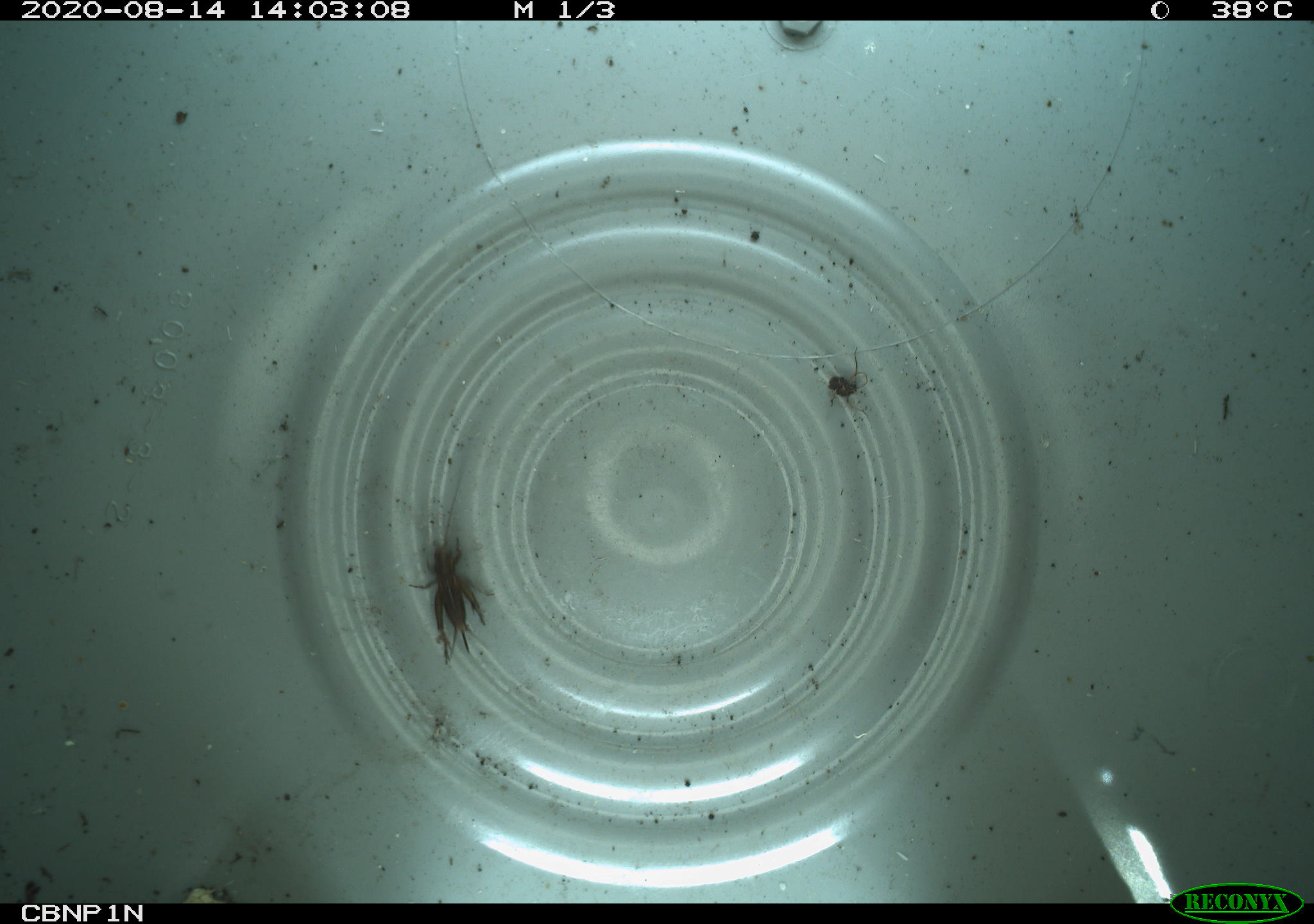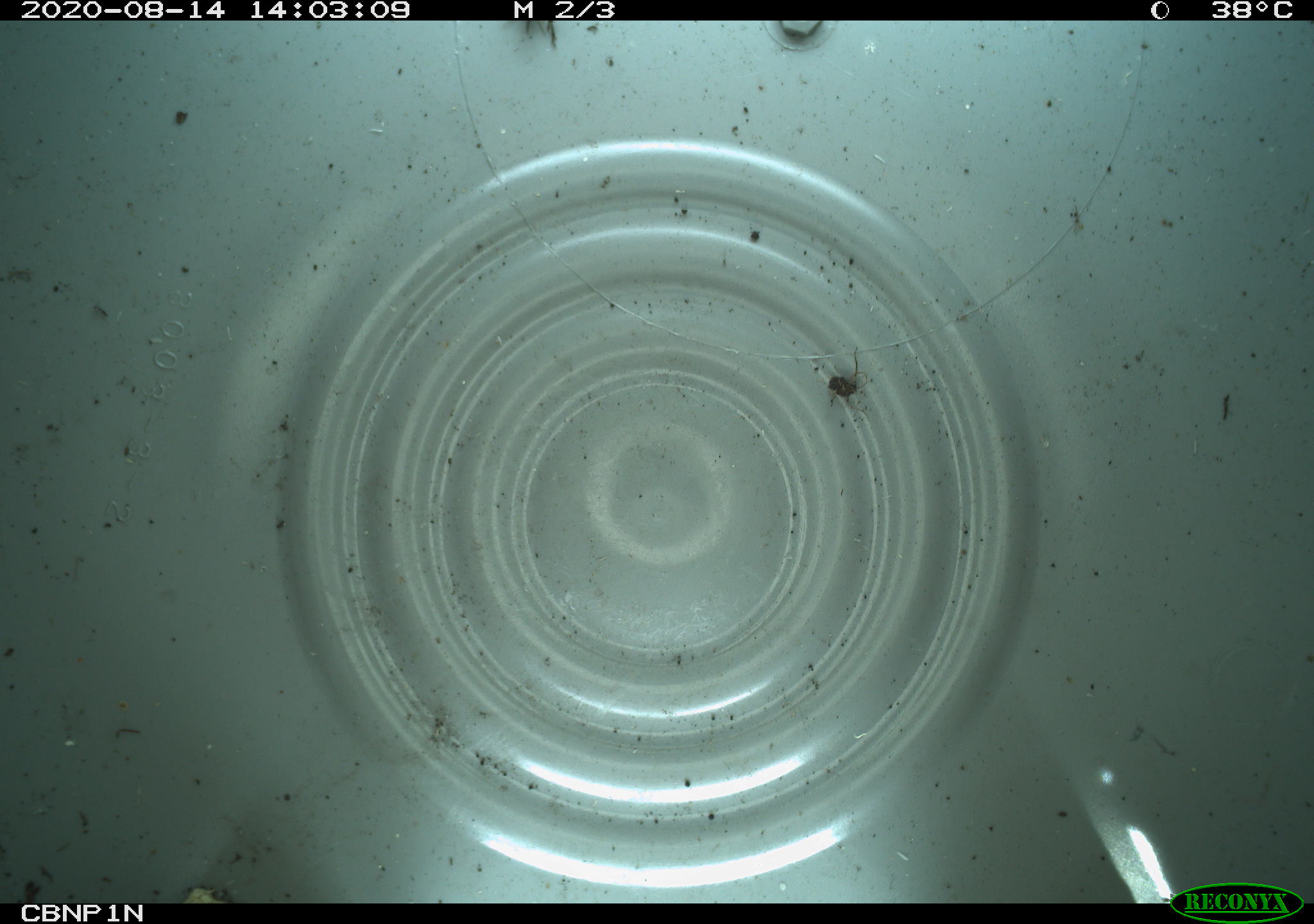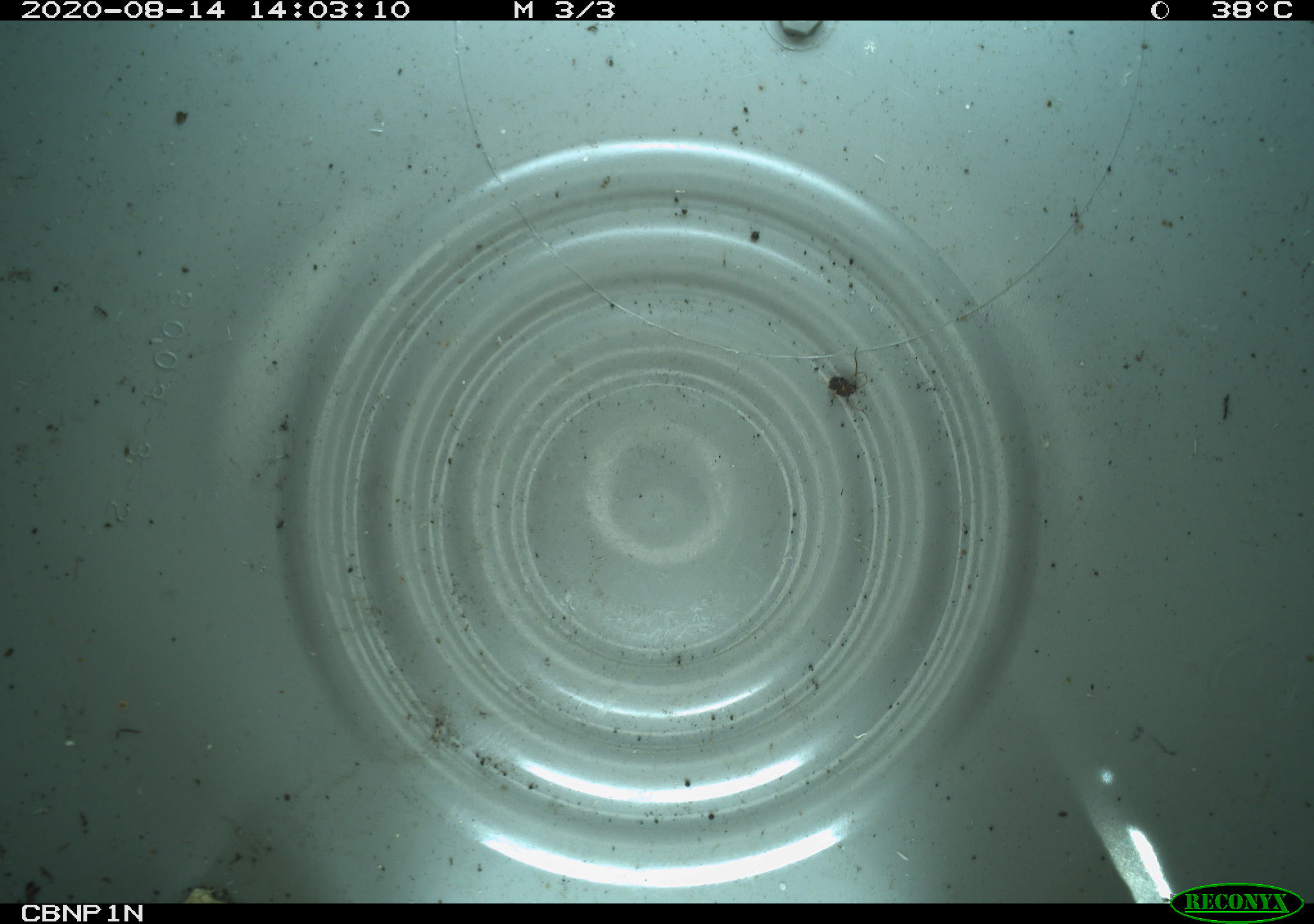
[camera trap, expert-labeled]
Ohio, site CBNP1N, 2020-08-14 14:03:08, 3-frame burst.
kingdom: Animalia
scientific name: Animalia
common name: animal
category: invertebrate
Invertebrate (animal) (Animalia).